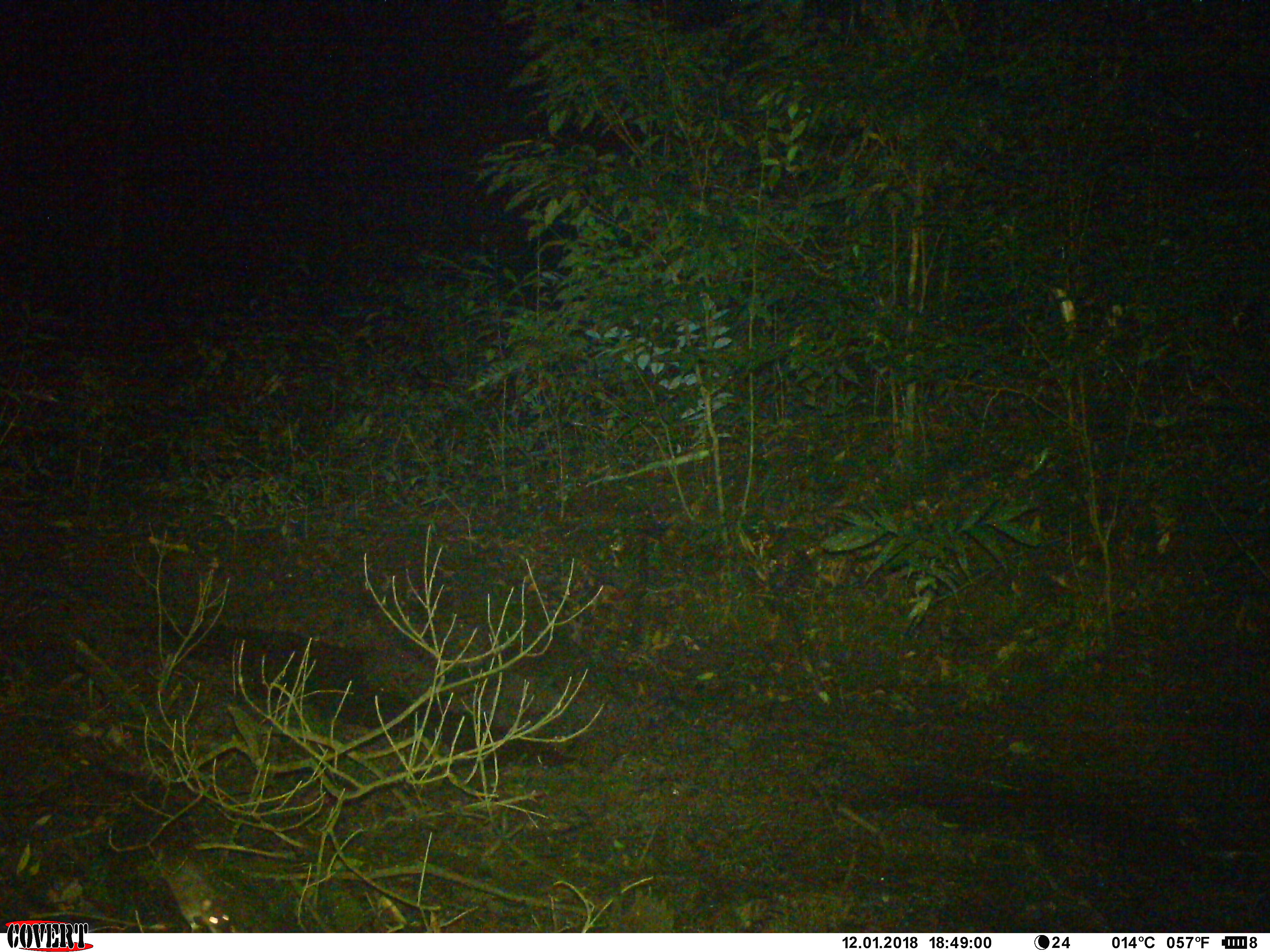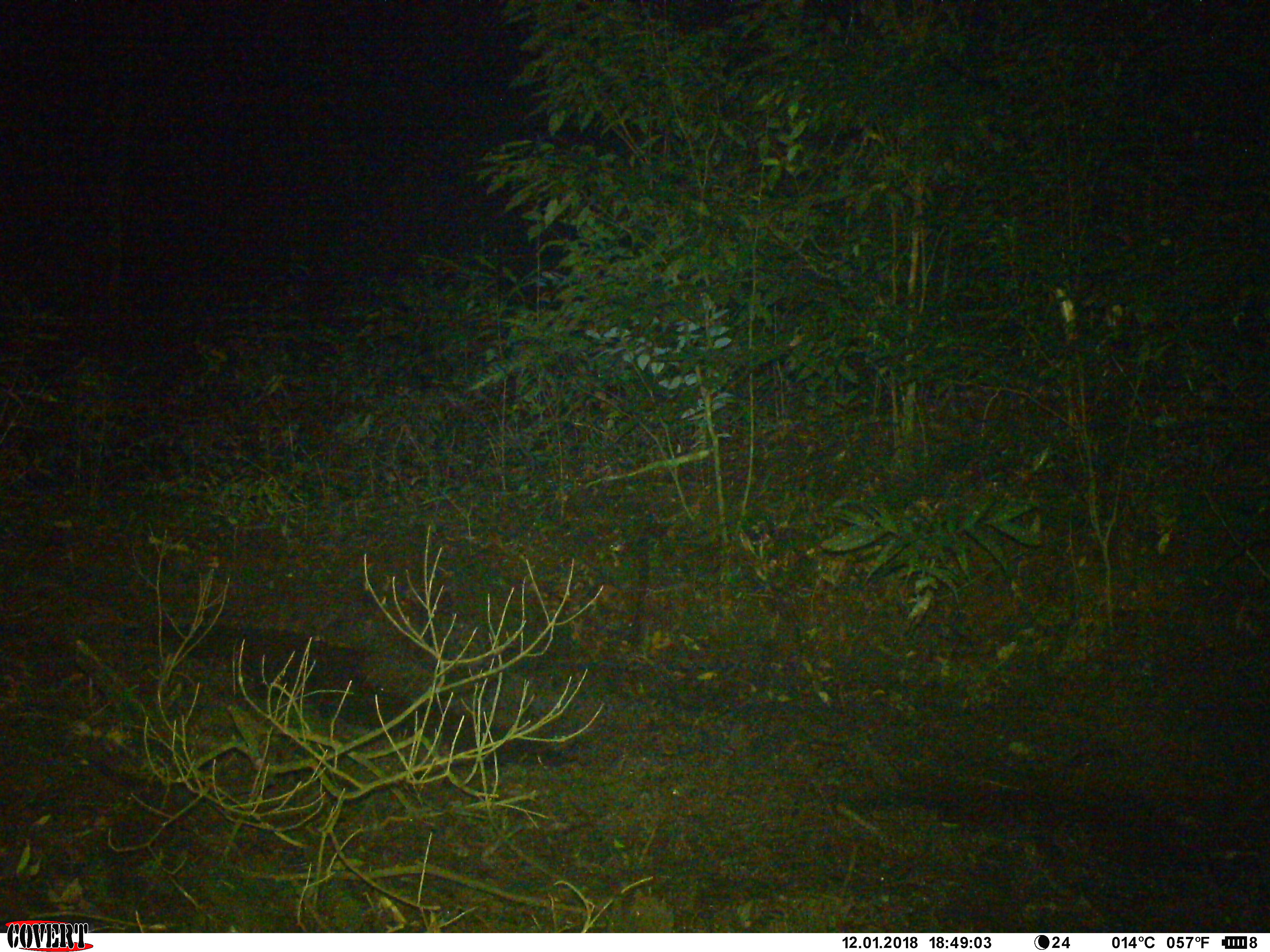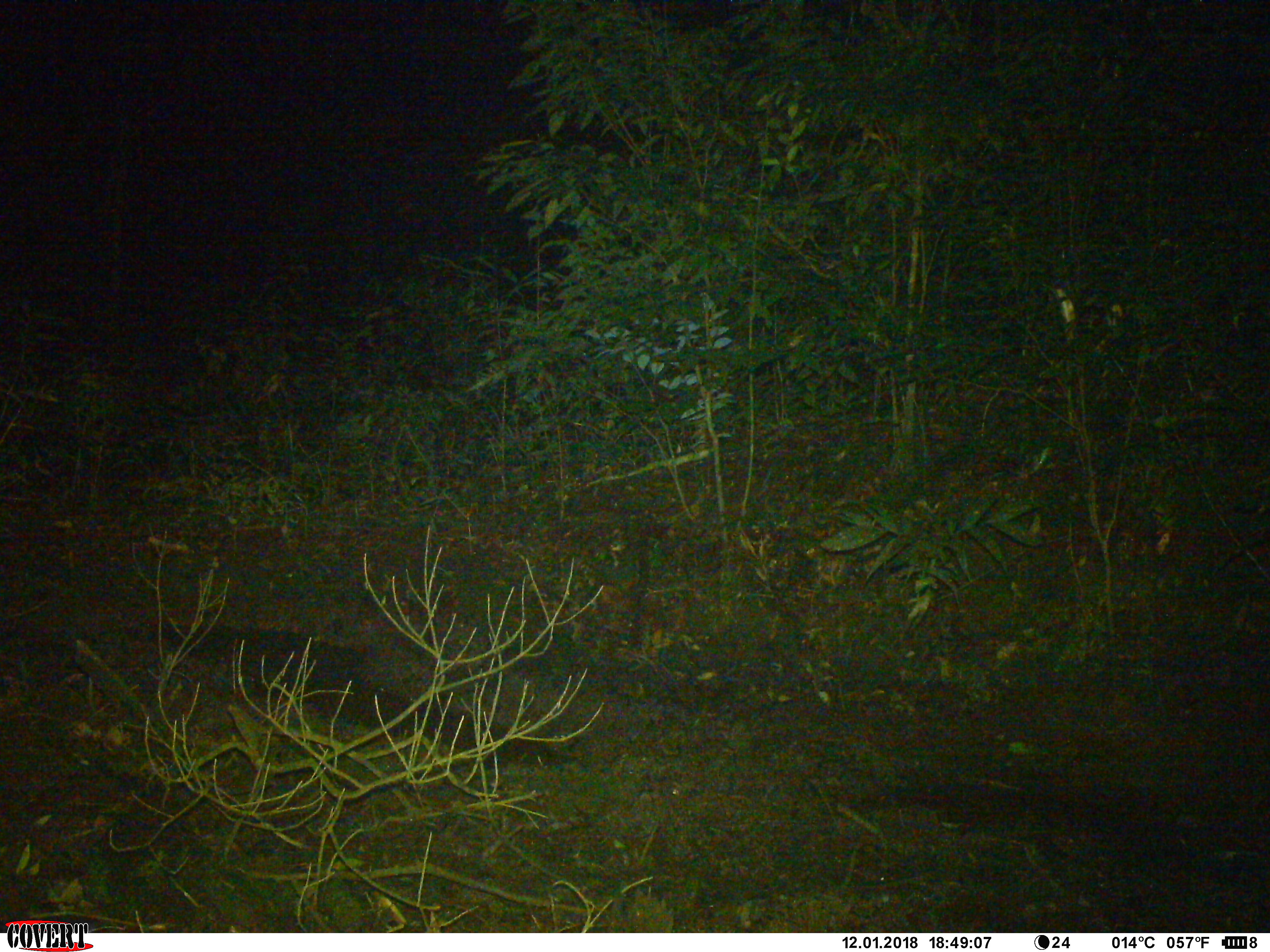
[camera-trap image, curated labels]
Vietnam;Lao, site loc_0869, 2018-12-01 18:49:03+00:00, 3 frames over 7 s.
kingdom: Animalia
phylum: Chordata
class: Mammalia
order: Rodentia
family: Muridae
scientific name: Muridae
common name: old-world mice and rats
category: unidentified murid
Unidentified murid (old-world mice and rats) (Muridae). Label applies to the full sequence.